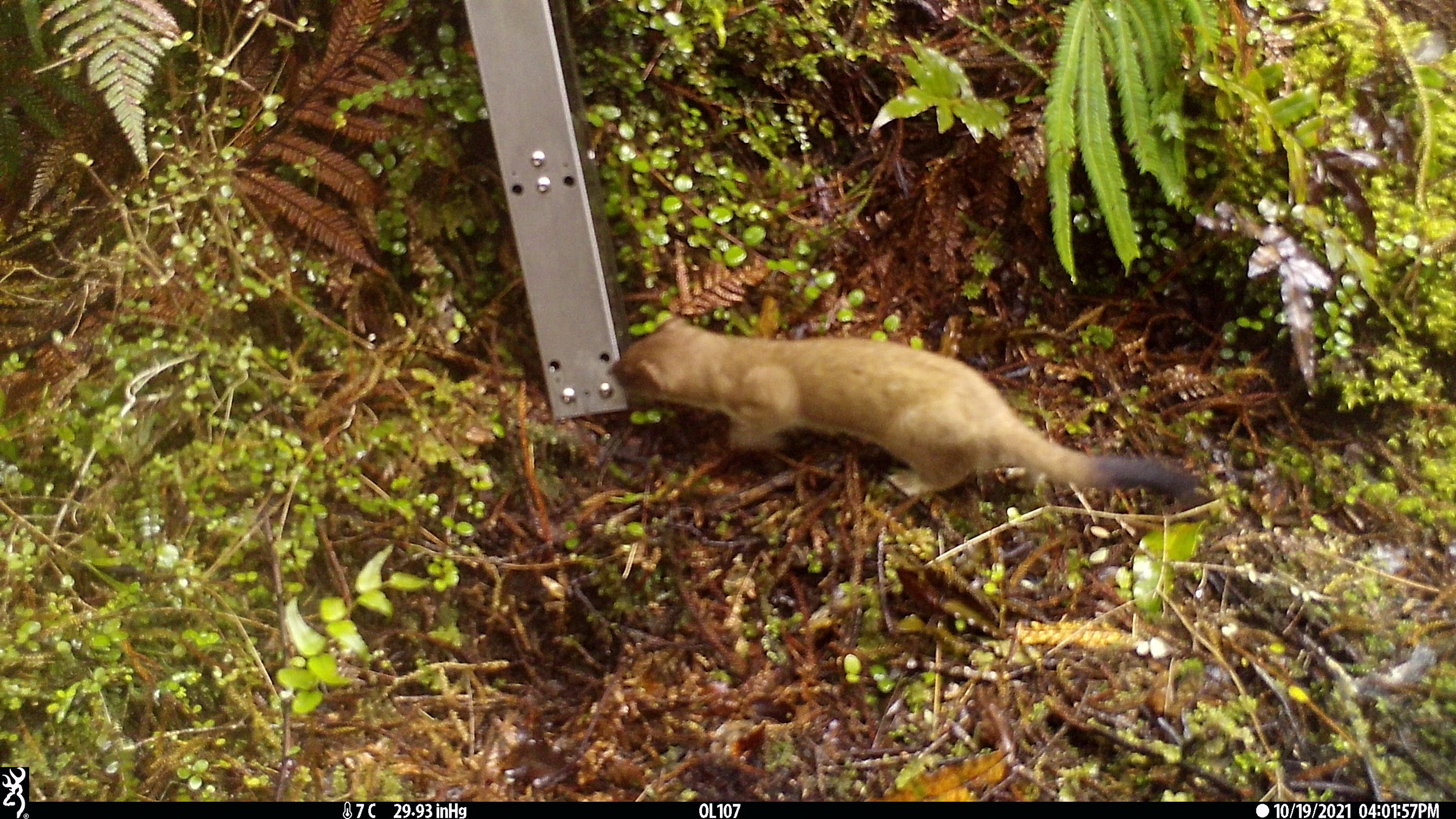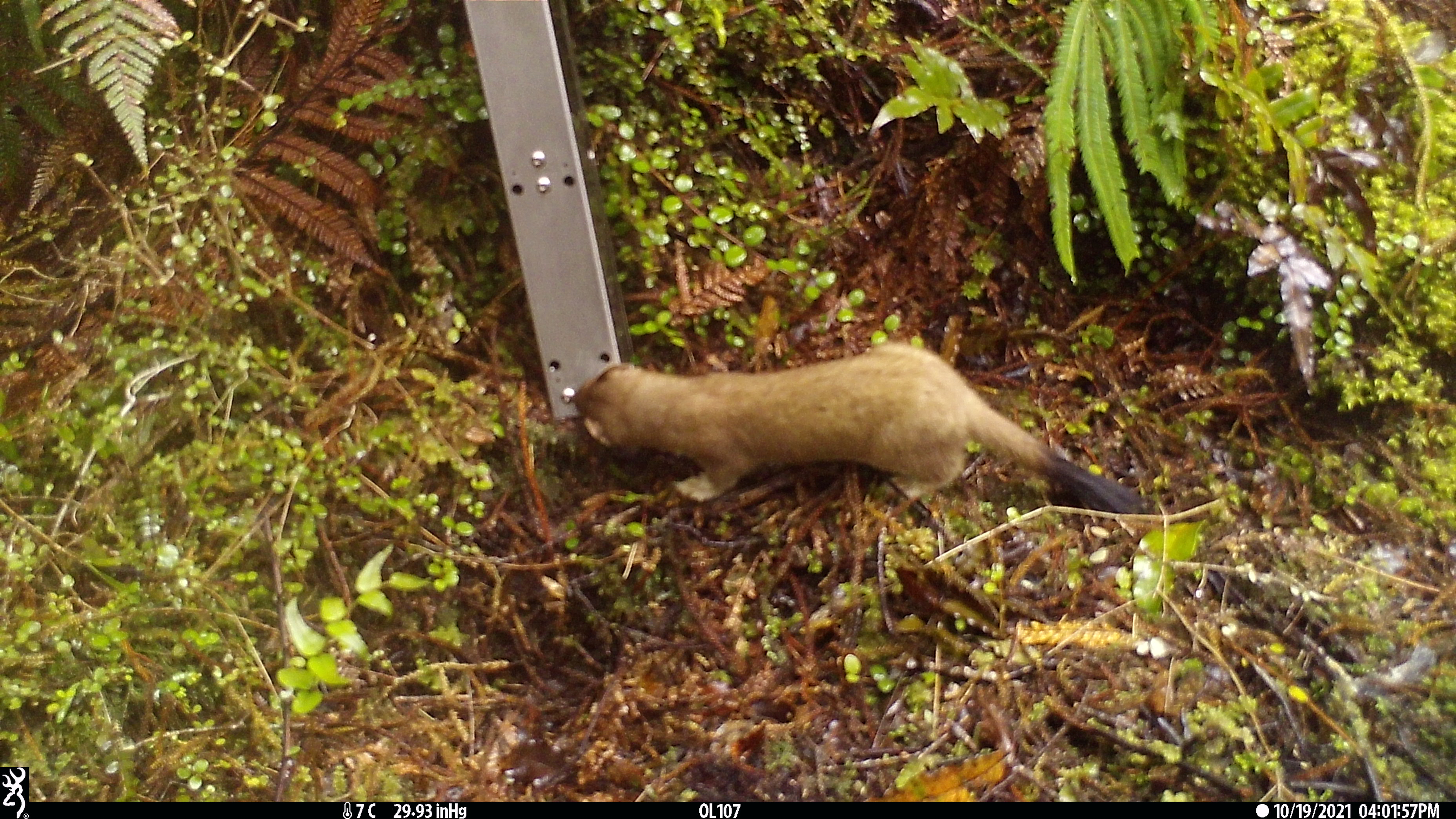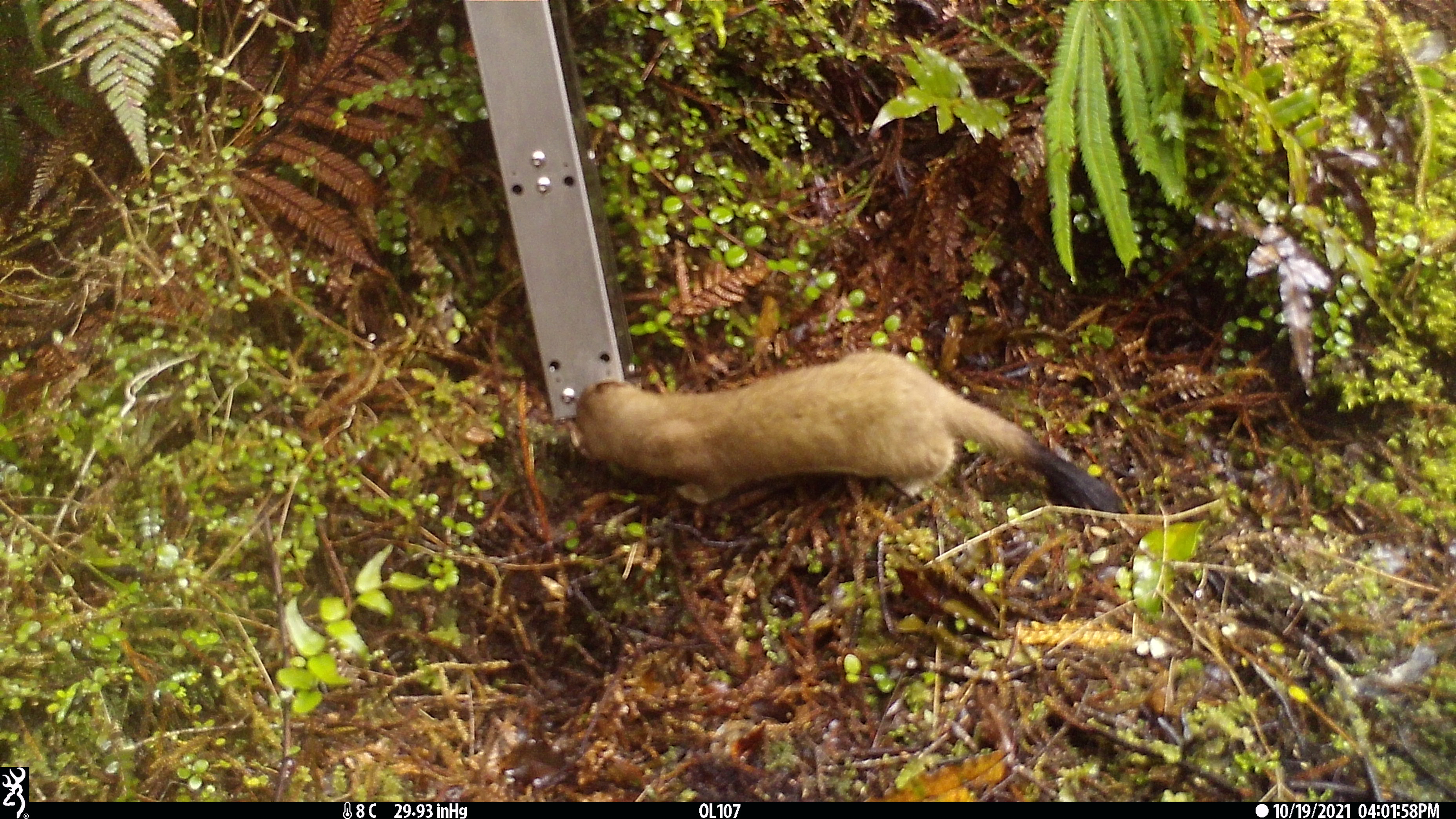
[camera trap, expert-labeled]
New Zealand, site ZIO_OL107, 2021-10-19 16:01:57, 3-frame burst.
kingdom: Animalia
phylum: Chordata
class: Mammalia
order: Carnivora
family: Mustelidae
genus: Mustela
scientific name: Mustela erminea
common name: stoat